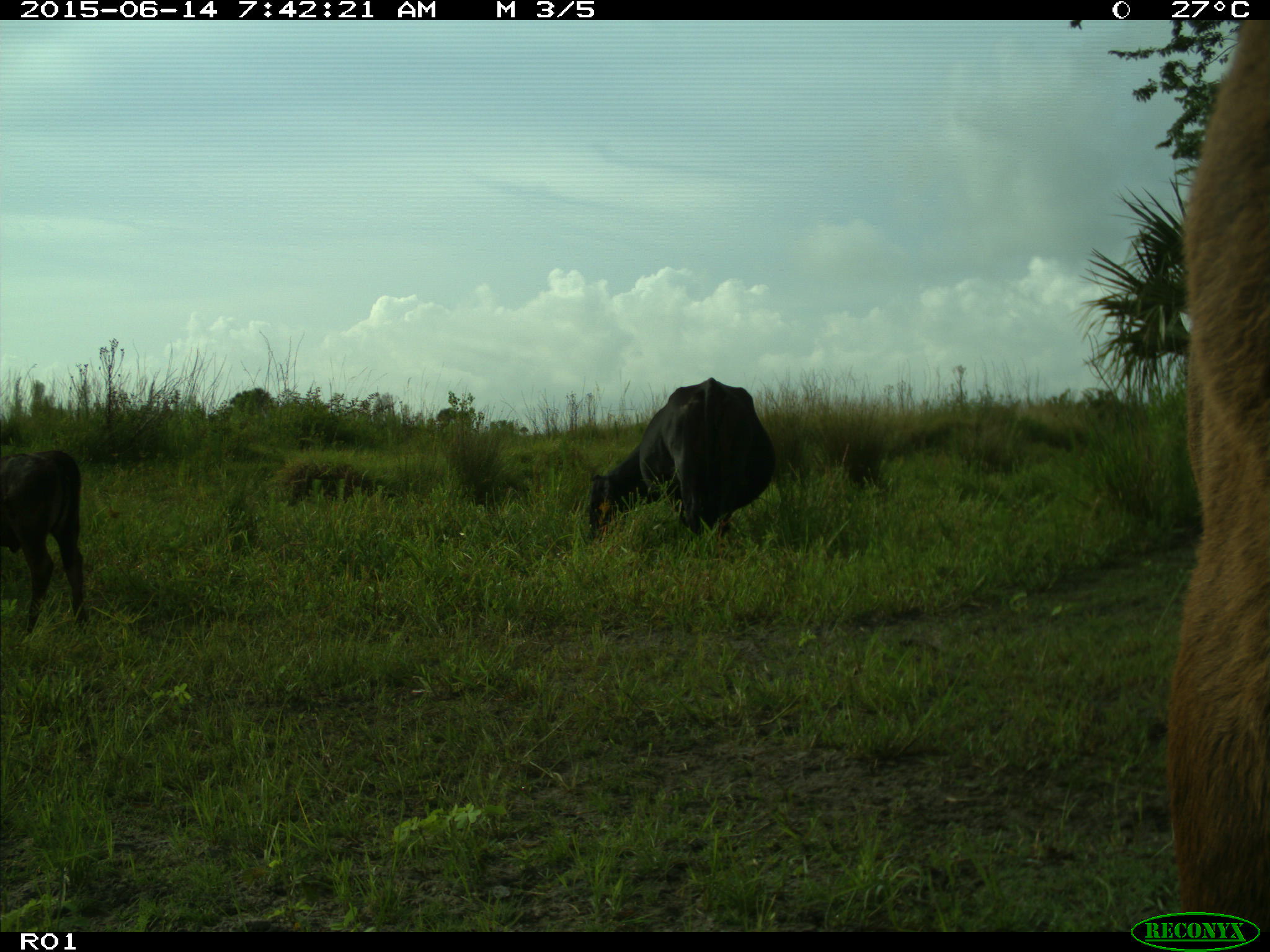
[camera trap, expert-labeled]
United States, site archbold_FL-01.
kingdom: Animalia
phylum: Chordata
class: Mammalia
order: Artiodactyla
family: Bovidae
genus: Bos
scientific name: Bos taurus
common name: domestic cow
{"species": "Bos taurus (domestic cow)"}